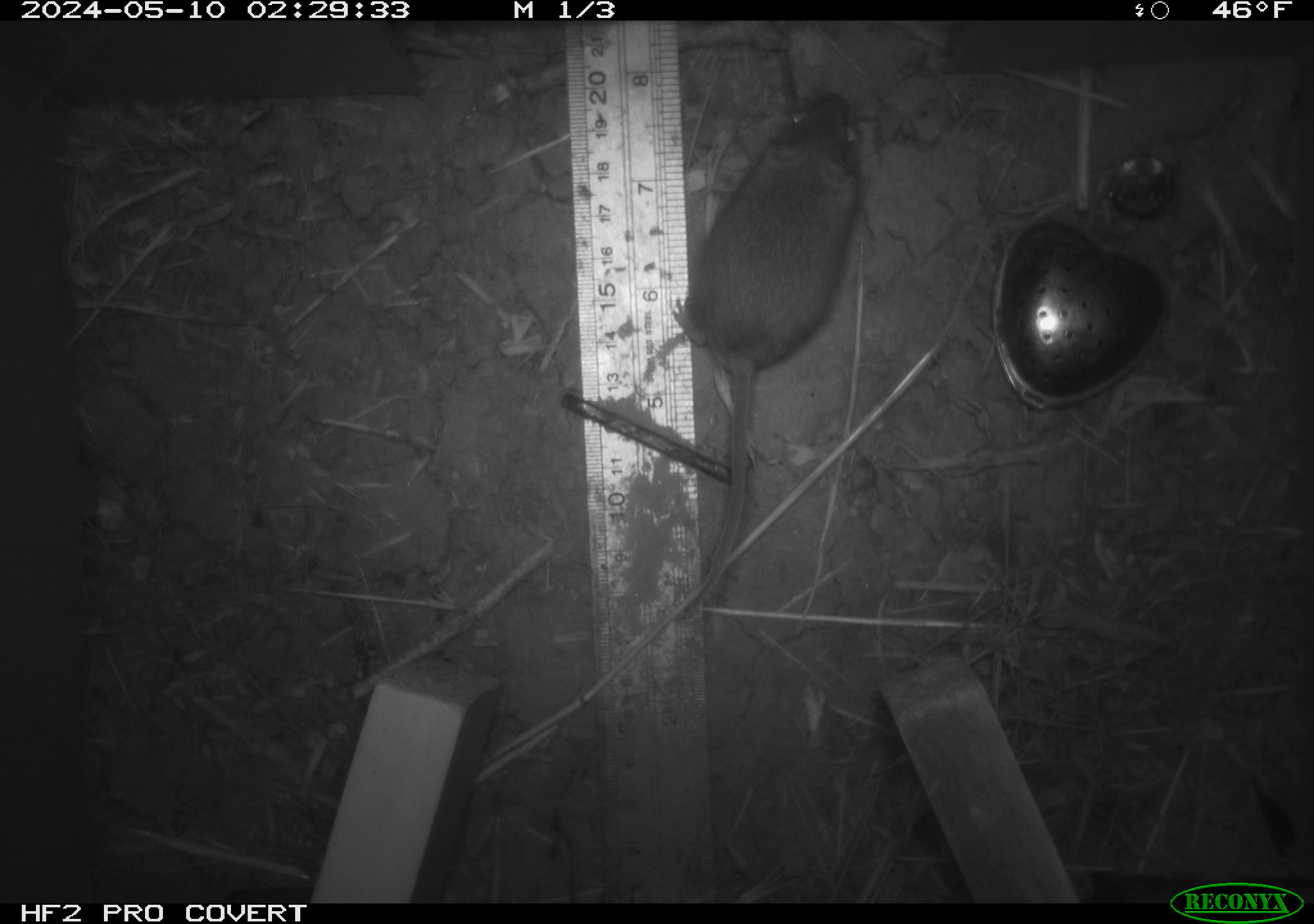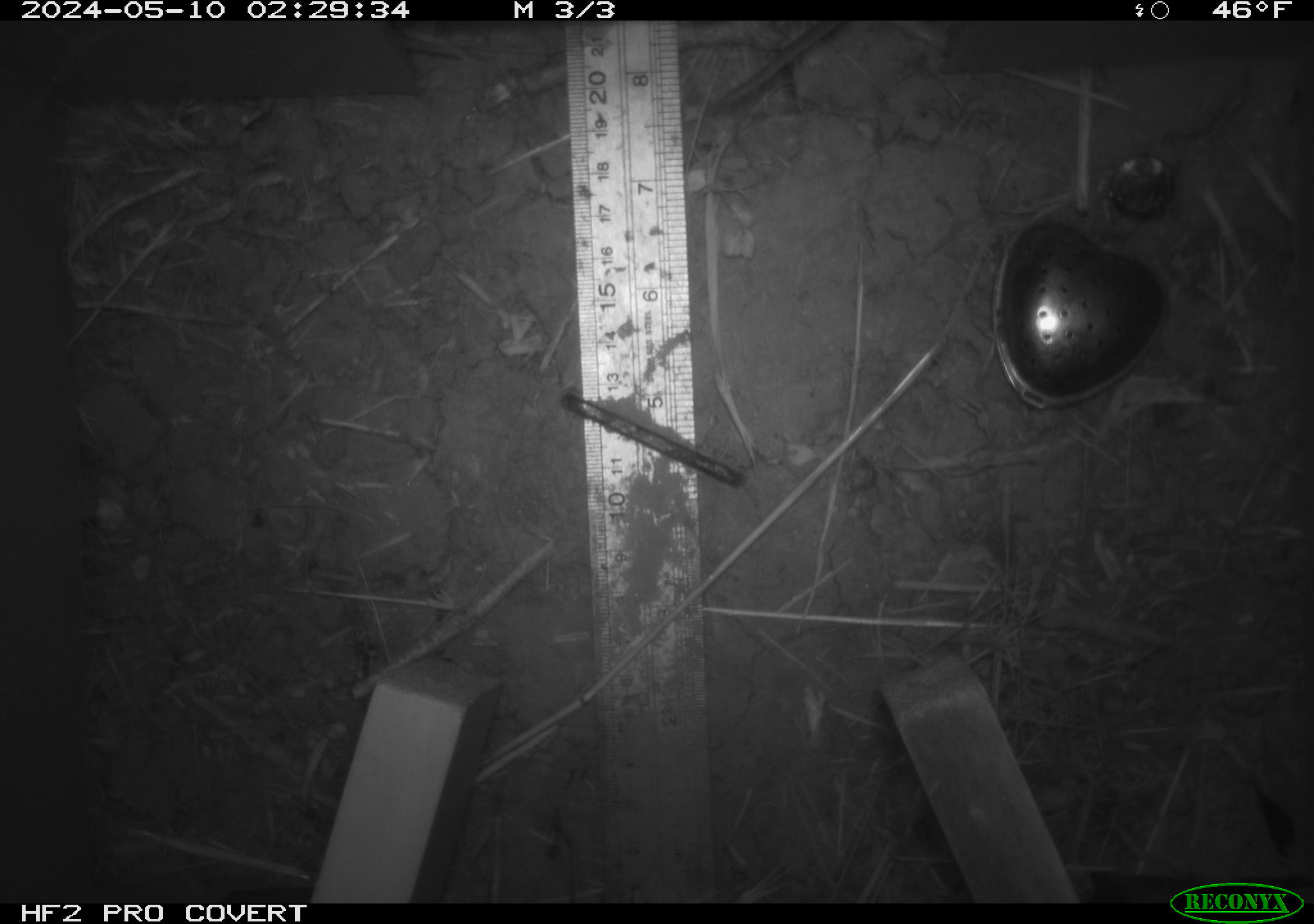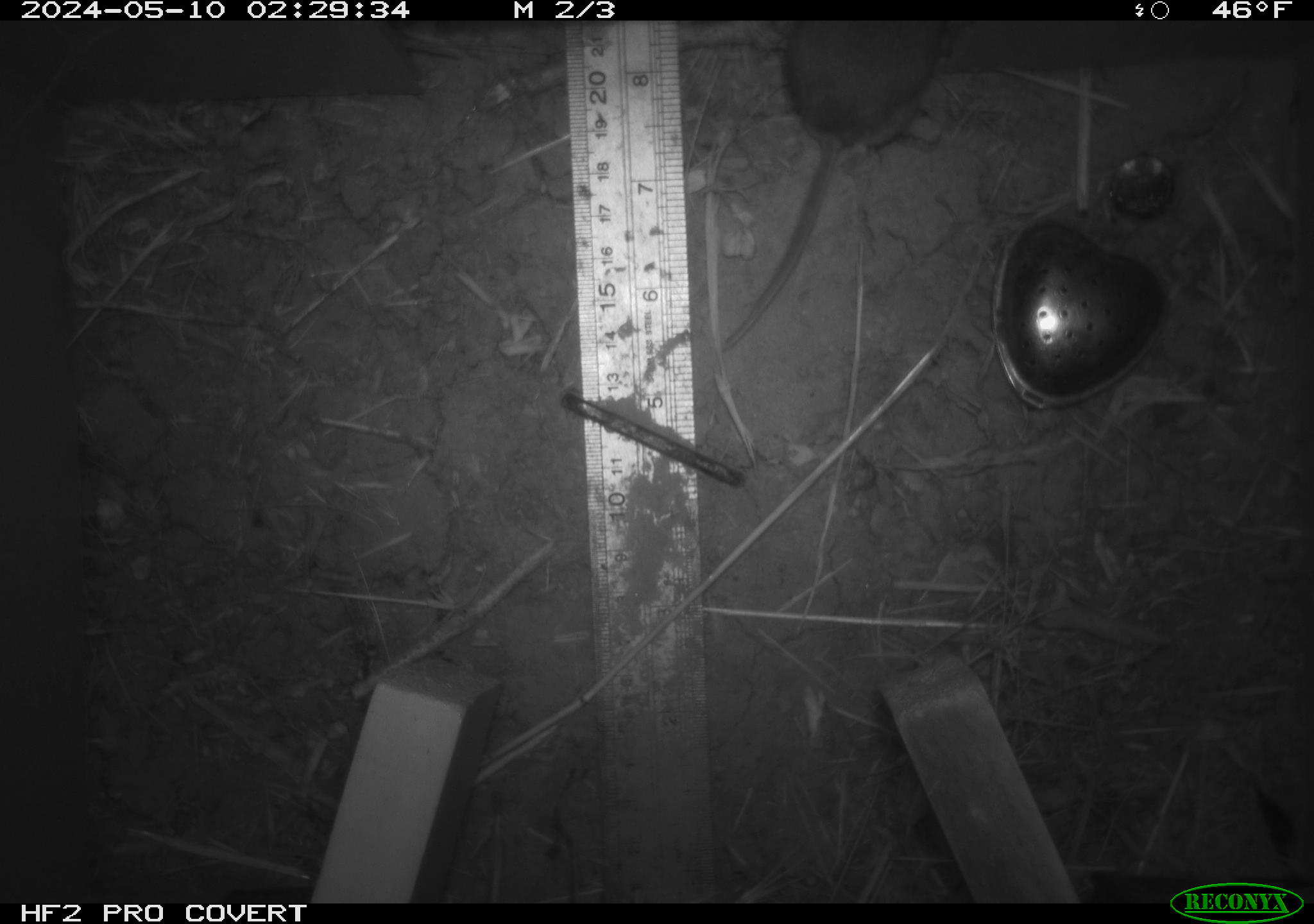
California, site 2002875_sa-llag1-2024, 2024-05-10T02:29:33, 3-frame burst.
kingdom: Animalia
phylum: Chordata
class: Mammalia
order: Rodentia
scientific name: Rodentia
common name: mouse species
Mouse species (Rodentia).